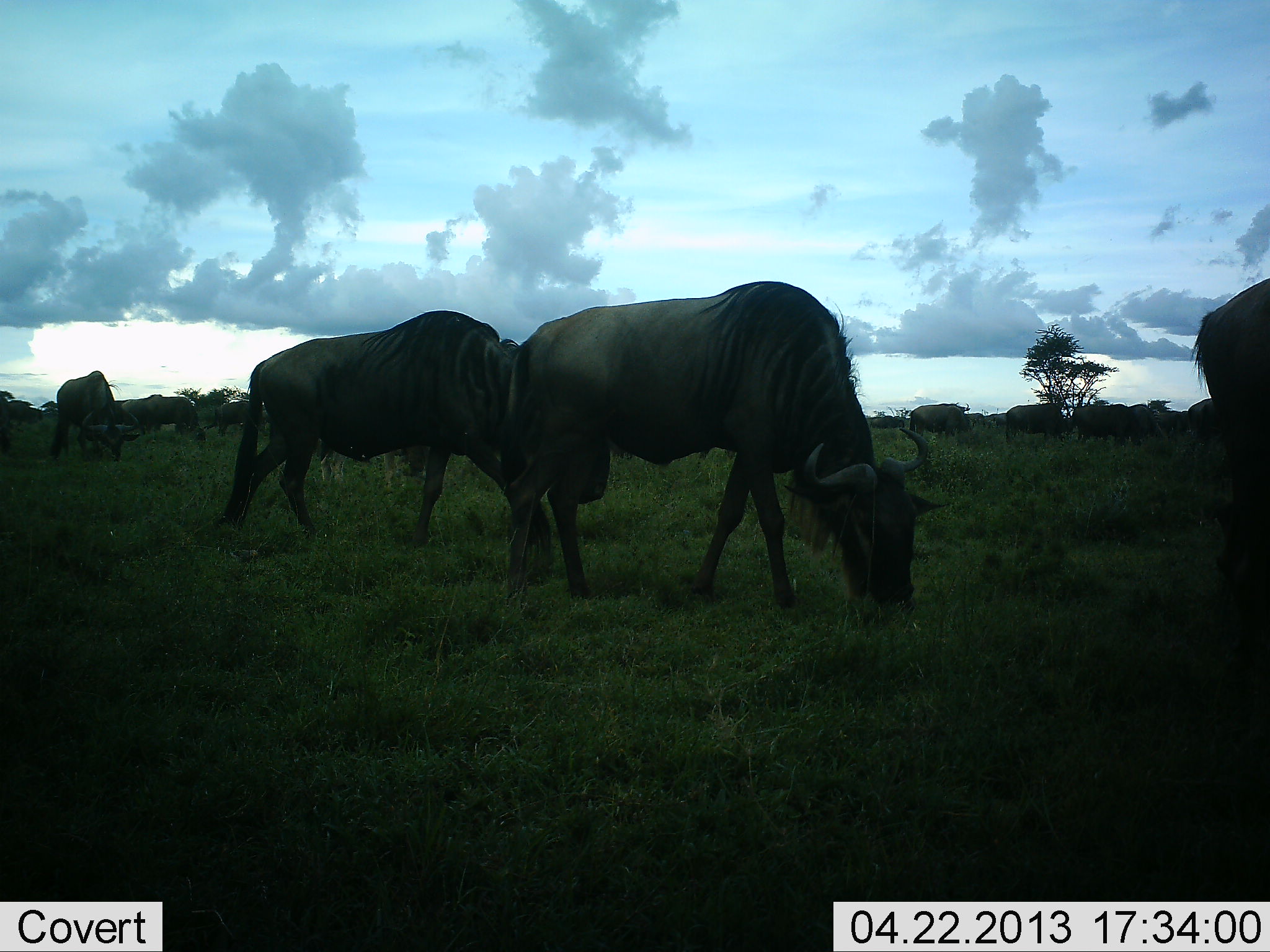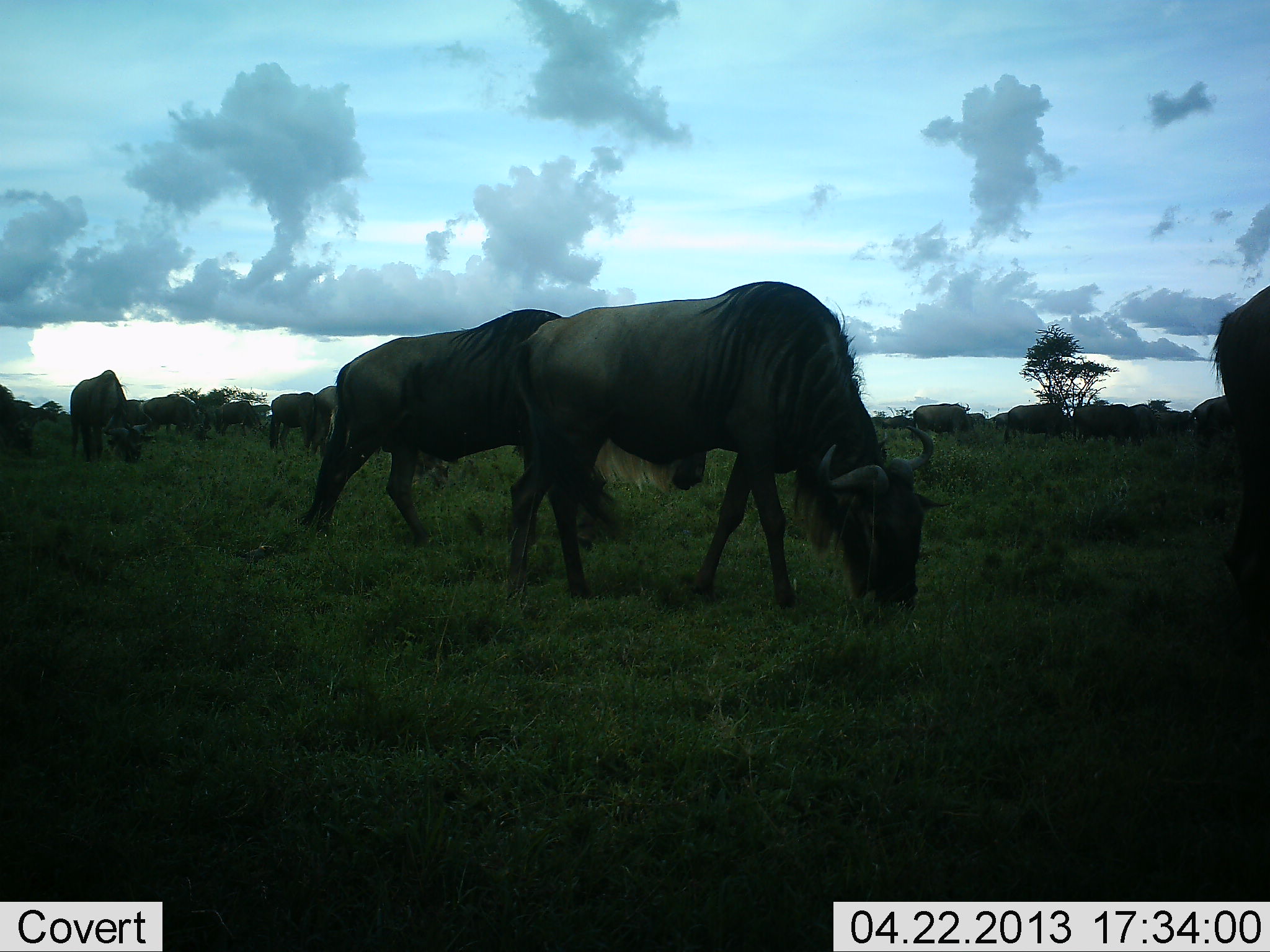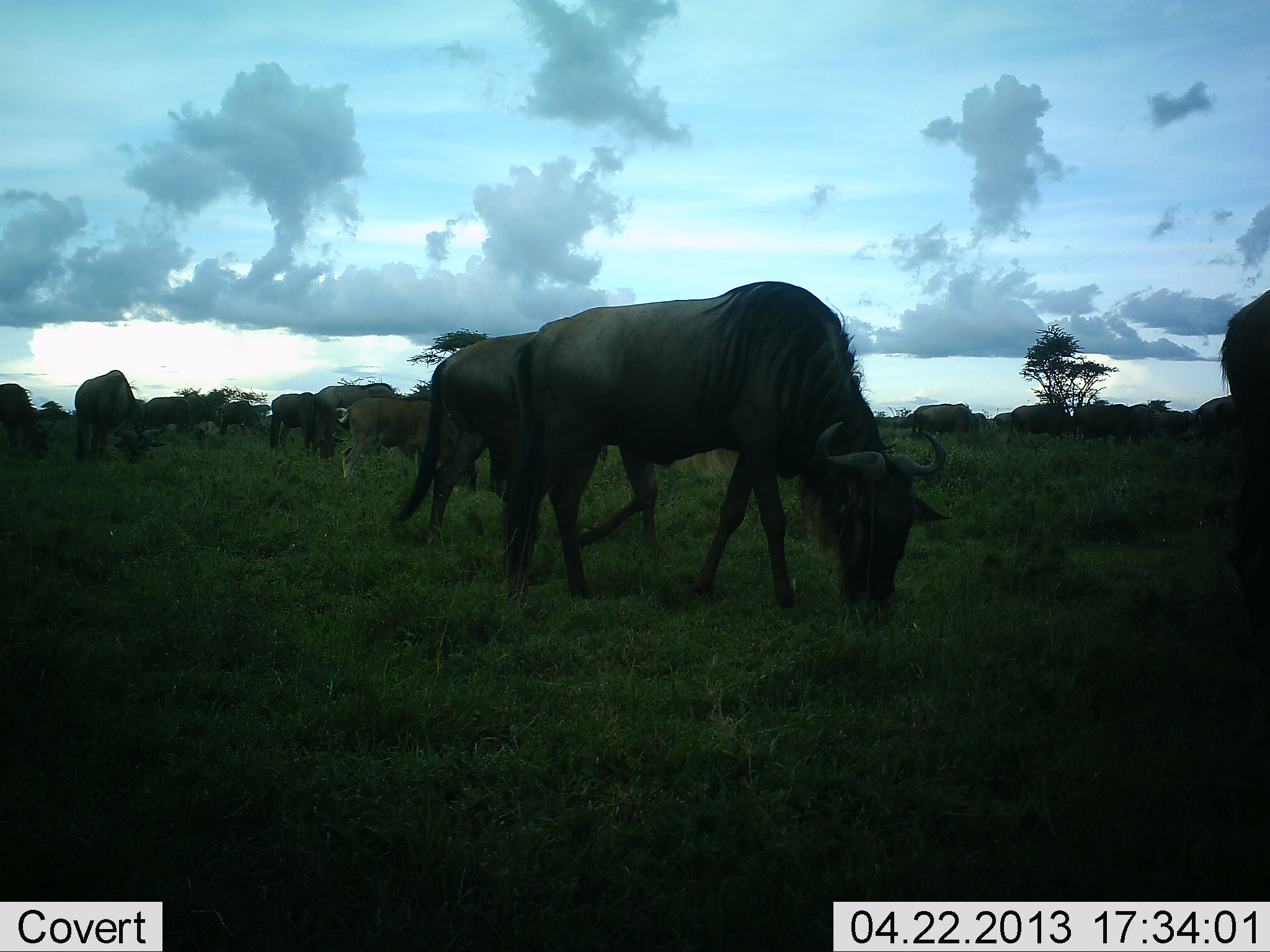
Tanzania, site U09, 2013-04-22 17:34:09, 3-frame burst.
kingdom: Animalia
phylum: Chordata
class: Mammalia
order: Artiodactyla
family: Bovidae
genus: Connochaetes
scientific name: Connochaetes taurinus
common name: blue wildebeest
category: wildebeest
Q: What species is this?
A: Wildebeest (blue wildebeest) (Connochaetes taurinus).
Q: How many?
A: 11-50.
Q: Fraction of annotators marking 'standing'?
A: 30%.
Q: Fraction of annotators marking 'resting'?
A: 0%.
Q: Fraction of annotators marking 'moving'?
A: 40%.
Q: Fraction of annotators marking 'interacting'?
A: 0%.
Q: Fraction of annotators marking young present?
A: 0%.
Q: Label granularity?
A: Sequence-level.